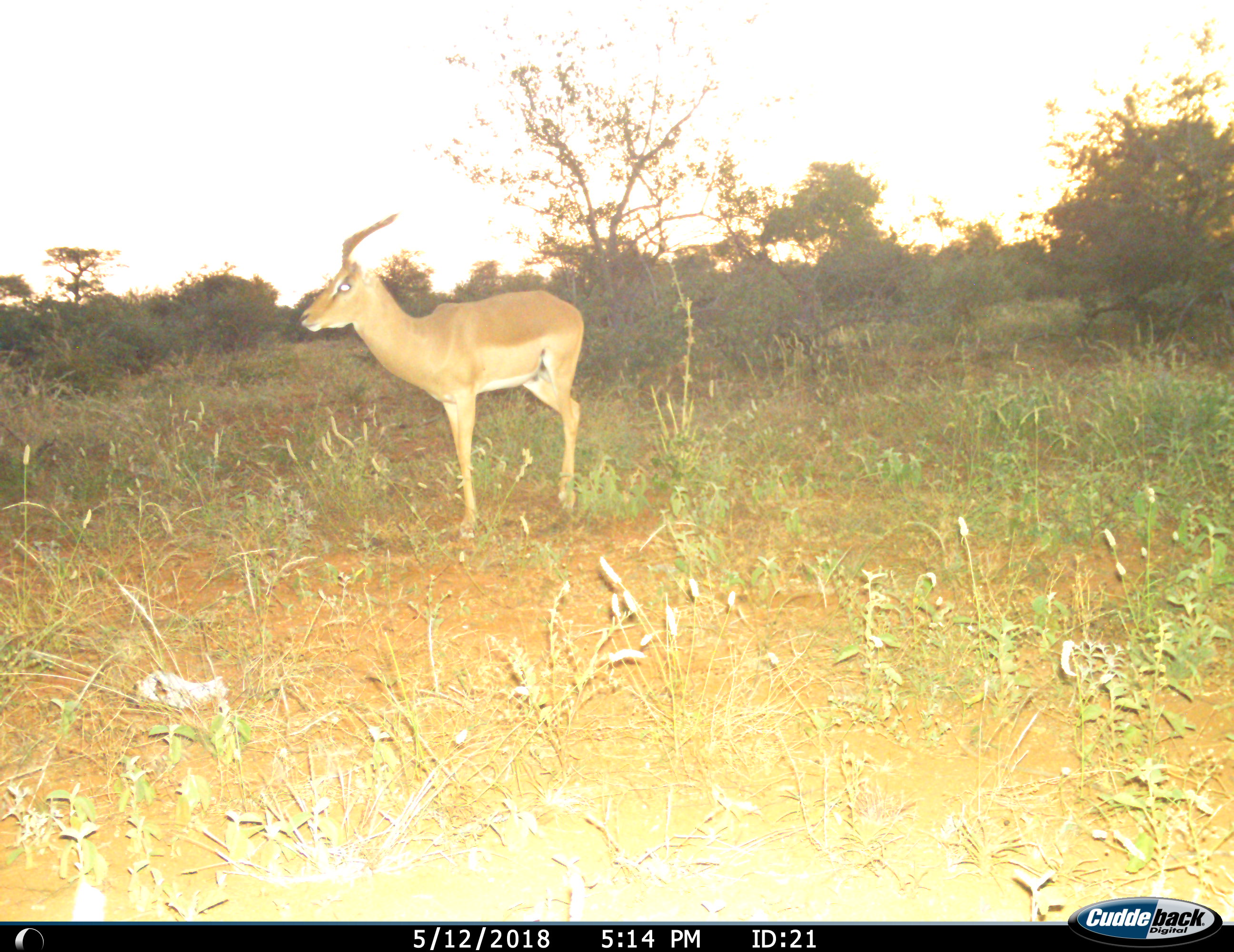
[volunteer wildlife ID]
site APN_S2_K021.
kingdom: Animalia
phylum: Chordata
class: Mammalia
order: Artiodactyla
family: Bovidae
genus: Aepyceros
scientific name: Aepyceros melampus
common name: impala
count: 1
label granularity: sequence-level